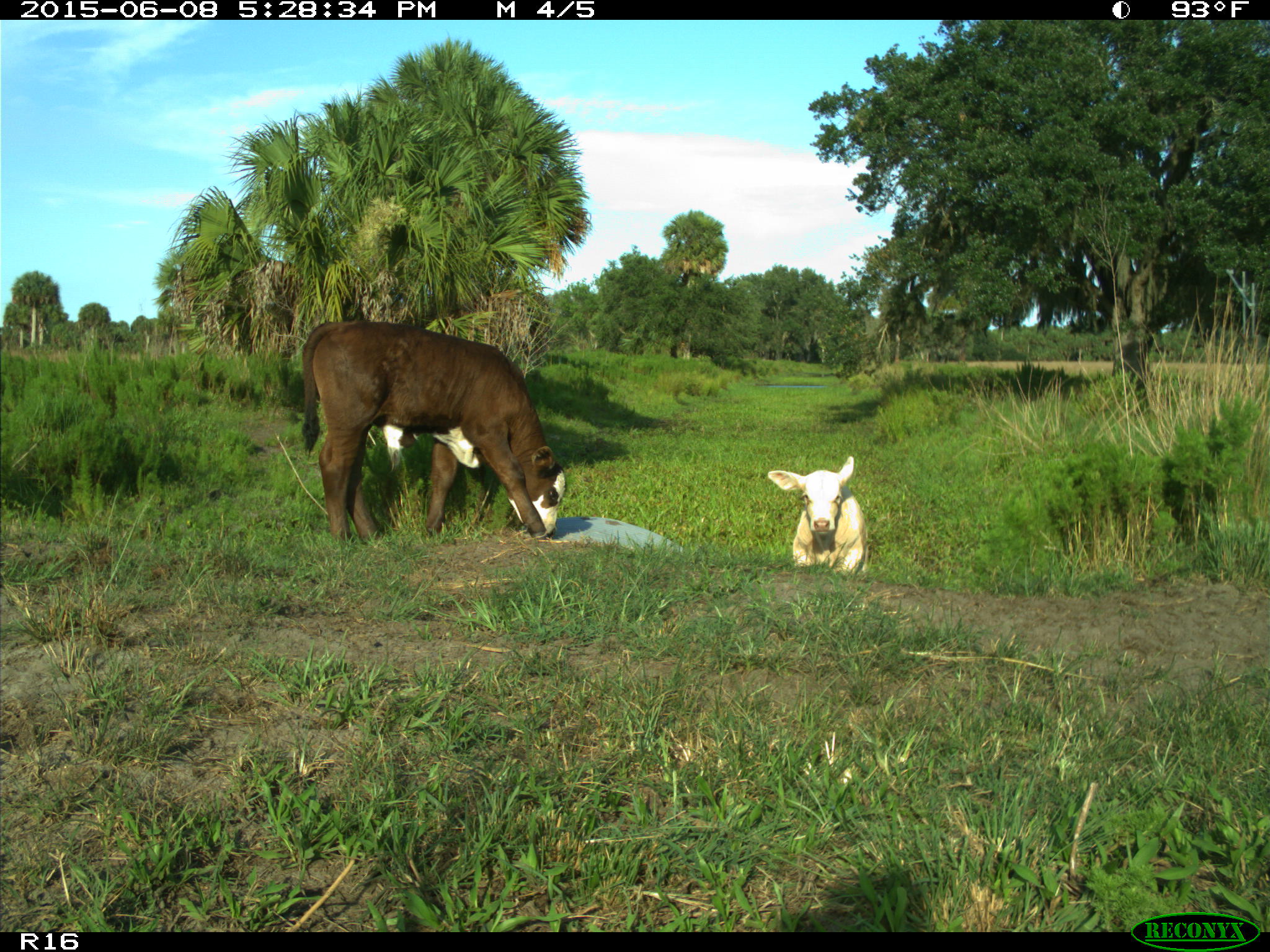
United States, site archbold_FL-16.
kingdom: Animalia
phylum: Chordata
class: Mammalia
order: Artiodactyla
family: Bovidae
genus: Bos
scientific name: Bos taurus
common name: domestic cow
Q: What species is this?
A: Bos taurus (domestic cow).